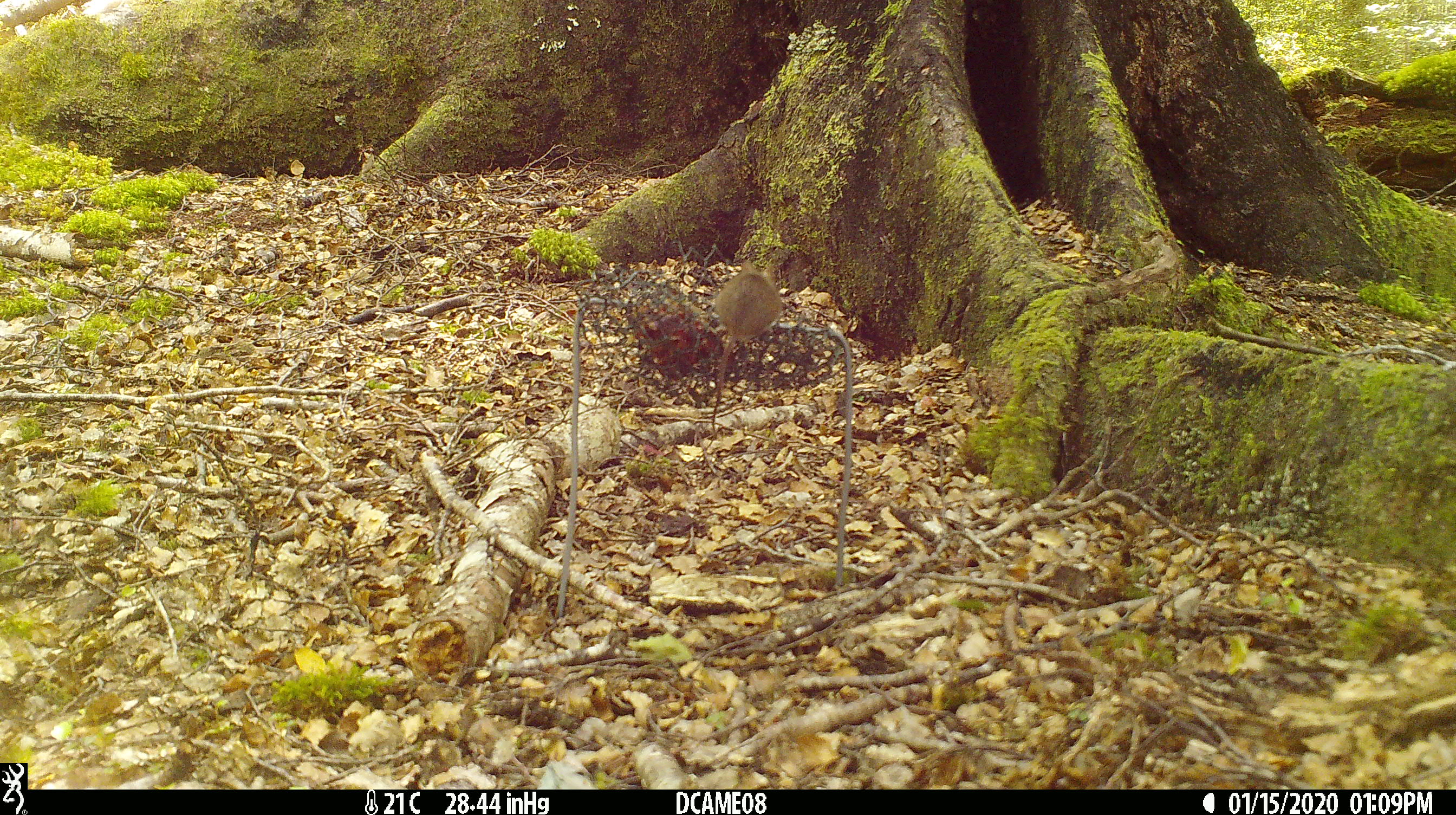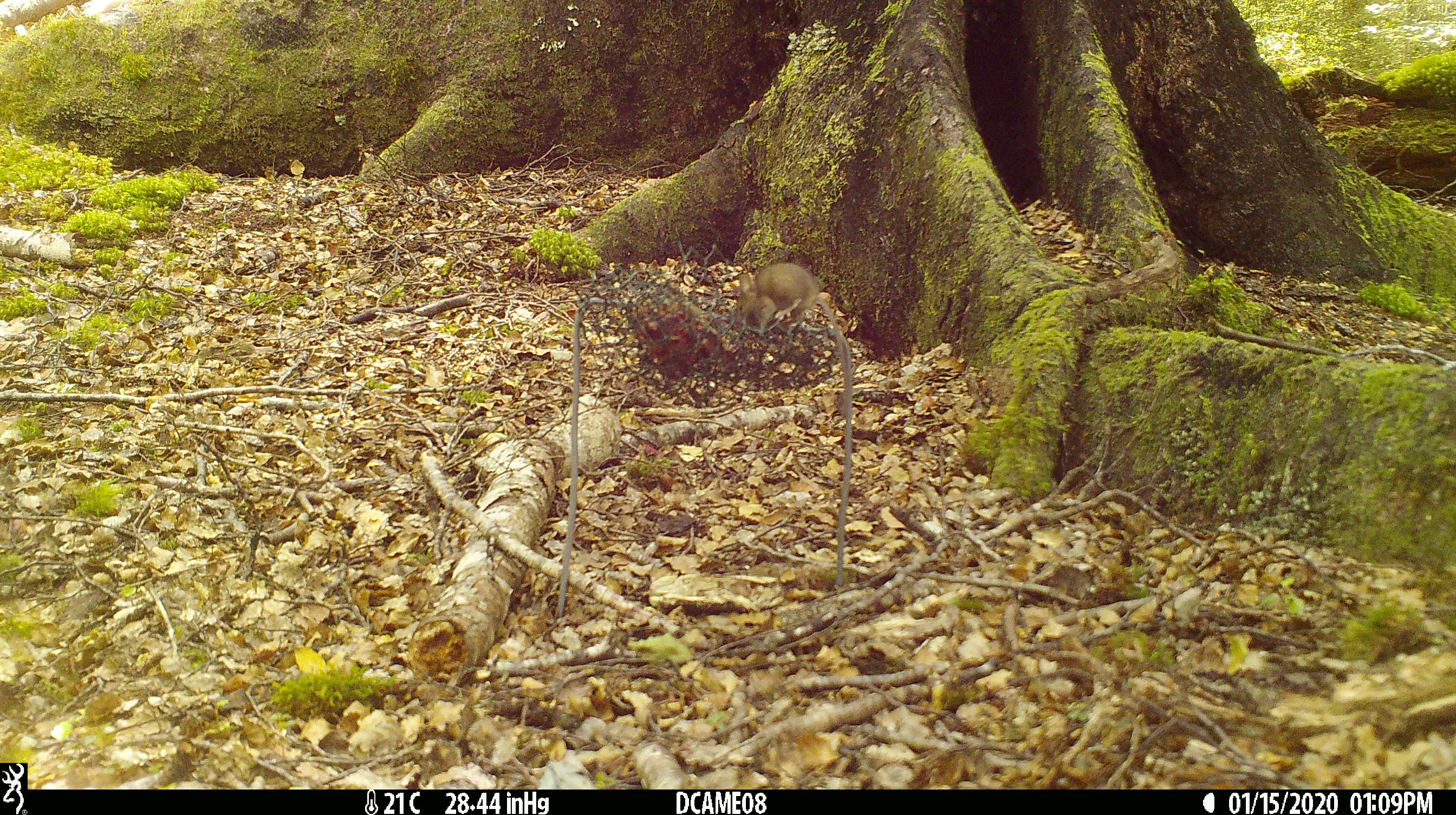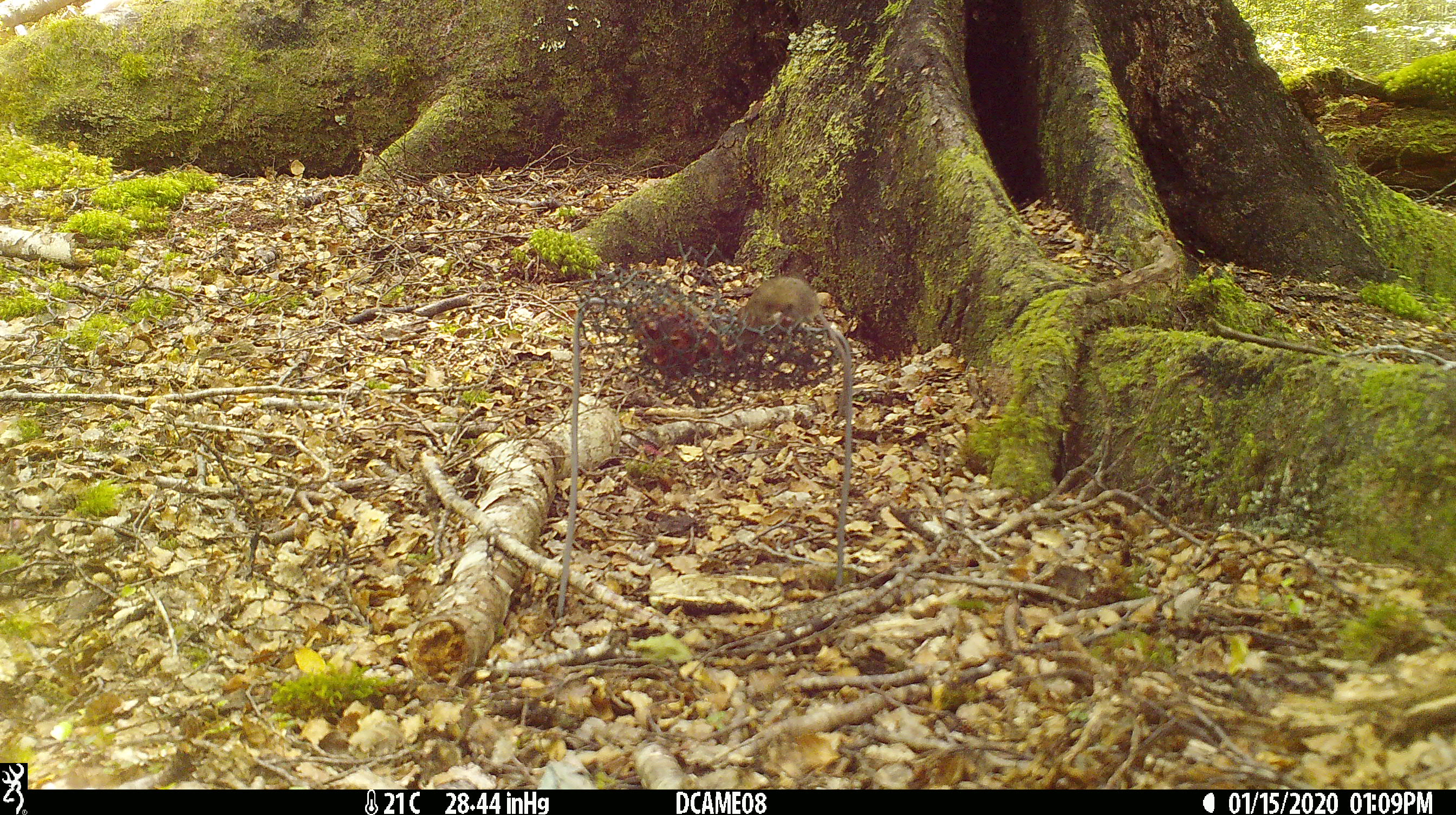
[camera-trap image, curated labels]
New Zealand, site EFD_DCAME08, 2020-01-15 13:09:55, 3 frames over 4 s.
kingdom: Animalia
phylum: Chordata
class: Mammalia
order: Rodentia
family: Muridae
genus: Mus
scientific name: Mus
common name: mouse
Mouse (Mus).